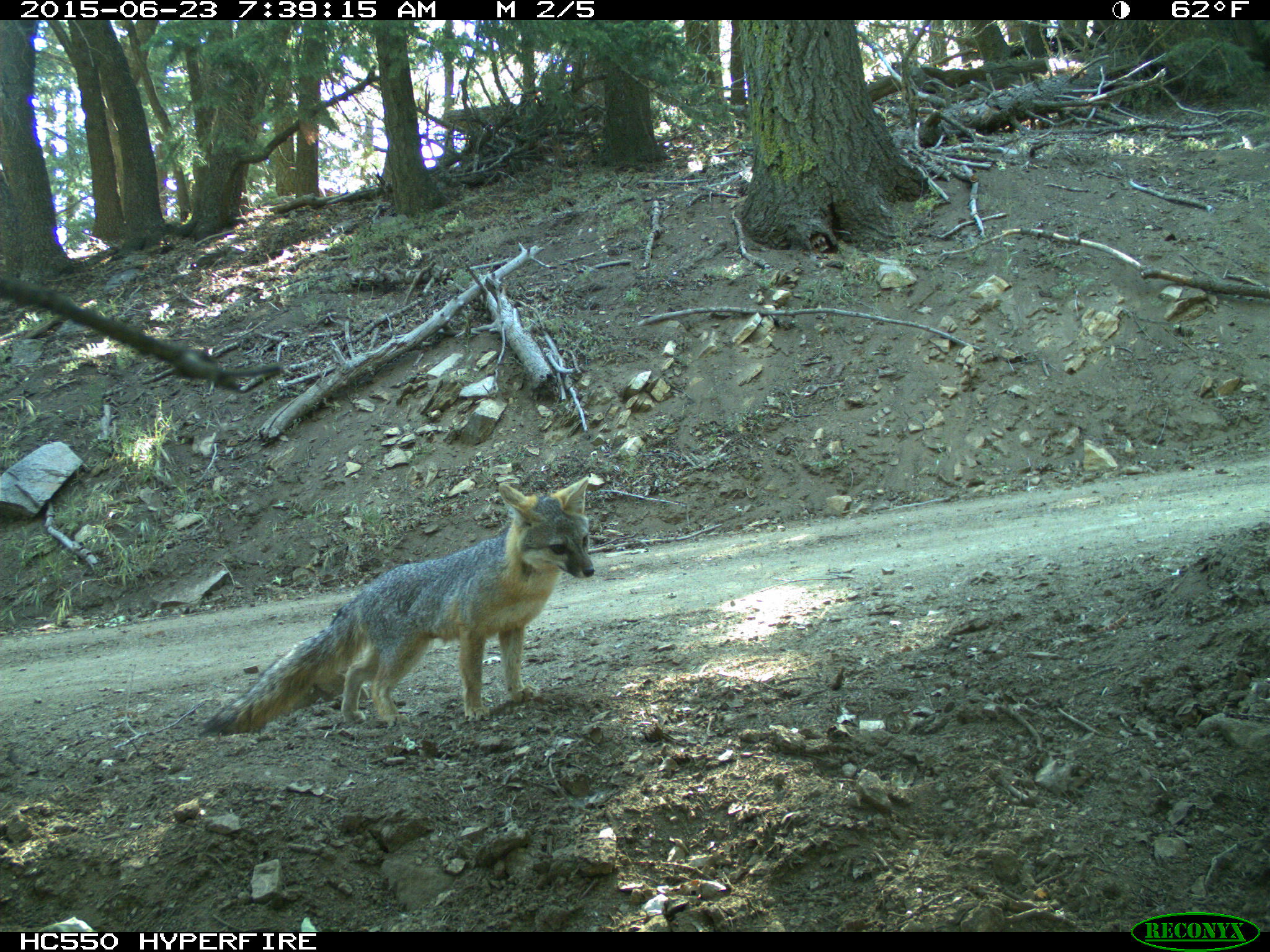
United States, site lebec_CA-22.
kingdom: Animalia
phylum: Chordata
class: Mammalia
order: Carnivora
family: Canidae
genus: Urocyon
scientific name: Urocyon cinereoargenteus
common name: gray fox